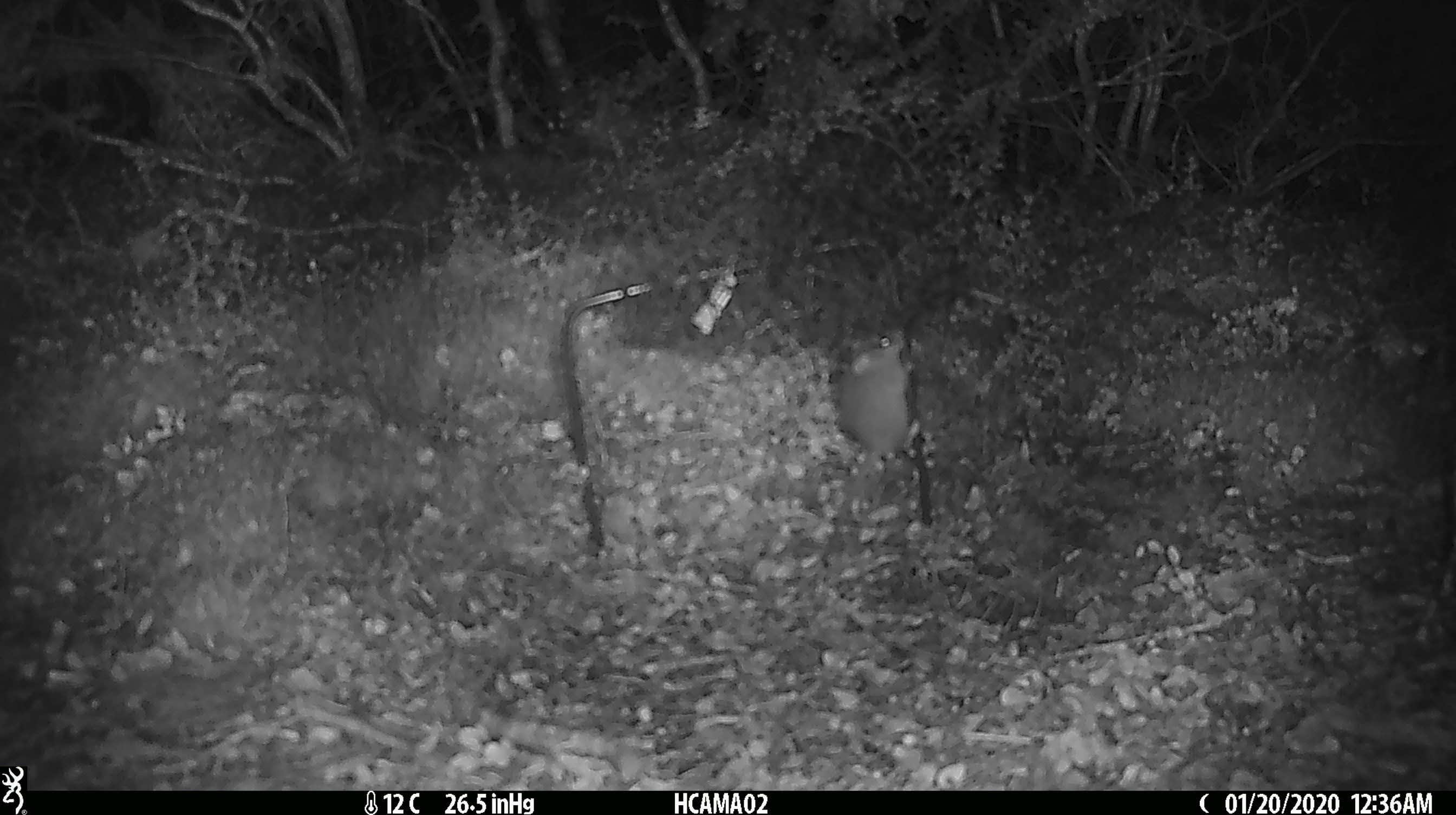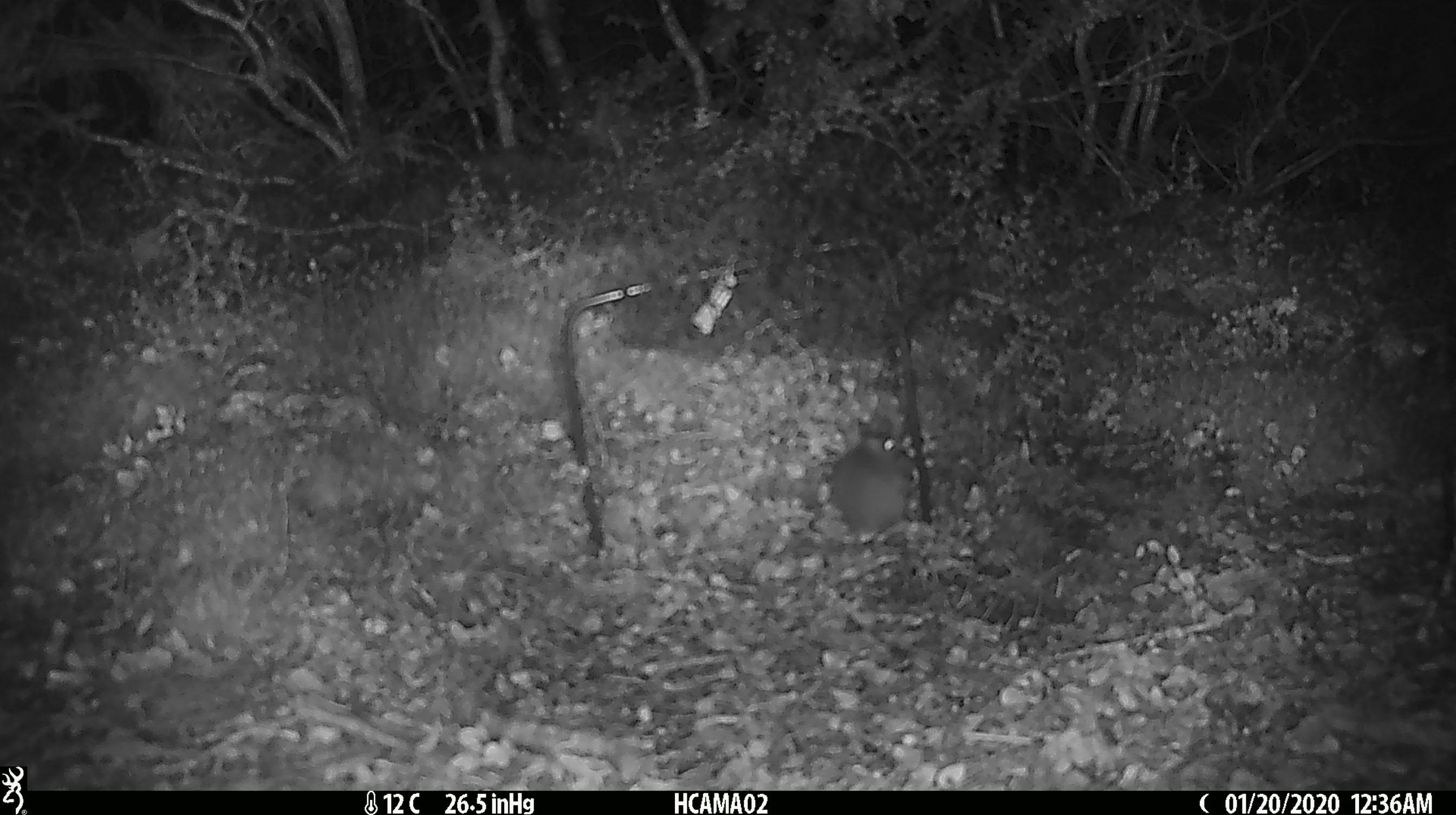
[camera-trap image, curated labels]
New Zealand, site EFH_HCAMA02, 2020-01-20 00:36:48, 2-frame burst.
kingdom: Animalia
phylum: Chordata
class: Mammalia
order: Rodentia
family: Muridae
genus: Mus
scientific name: Mus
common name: mouse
Mouse (Mus).